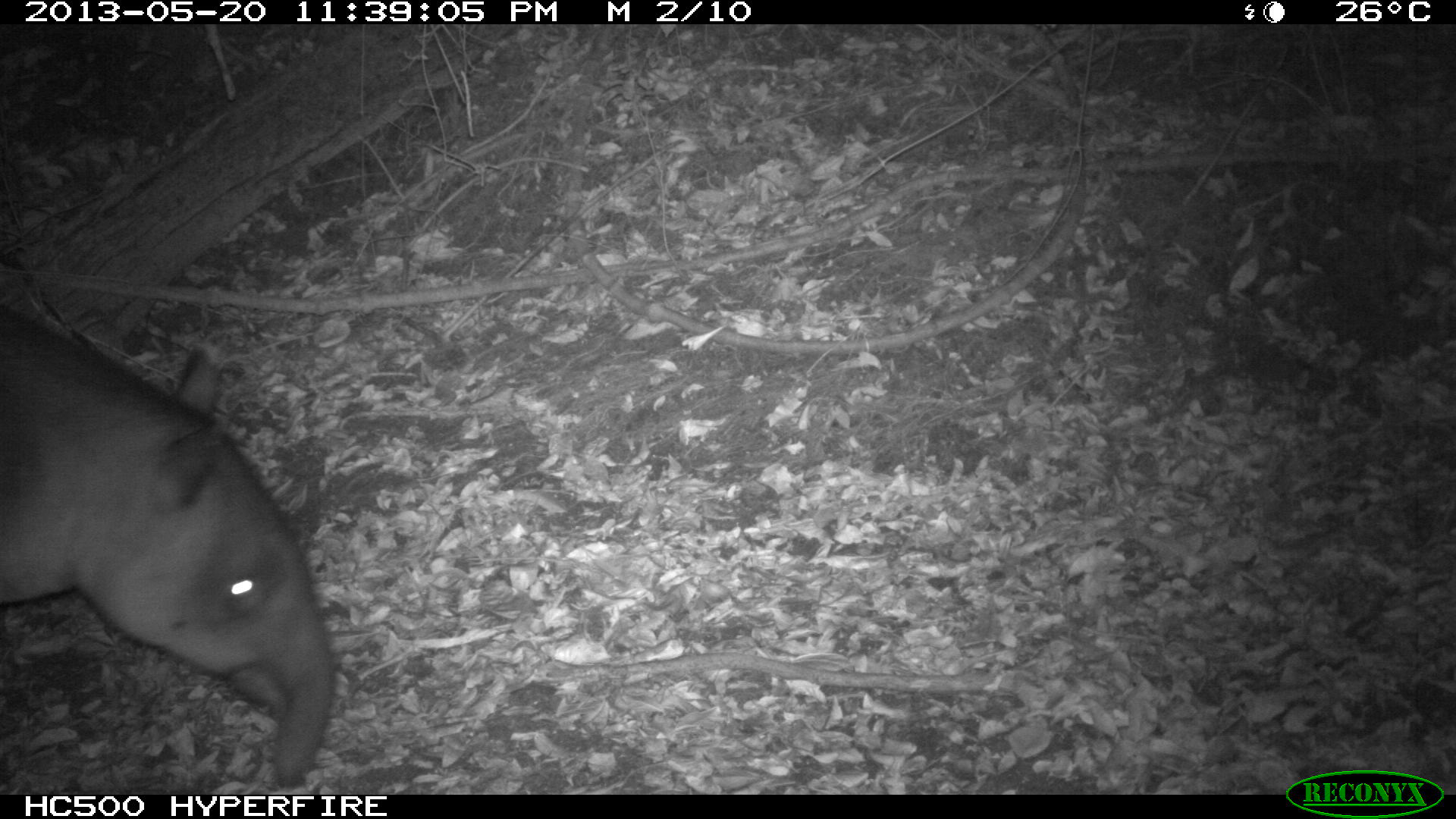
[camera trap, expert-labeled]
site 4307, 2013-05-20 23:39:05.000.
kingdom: Animalia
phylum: Chordata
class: Mammalia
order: Perissodactyla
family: Tapiridae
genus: Tapirus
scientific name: Tapirus bairdii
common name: baird's tapir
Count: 1.